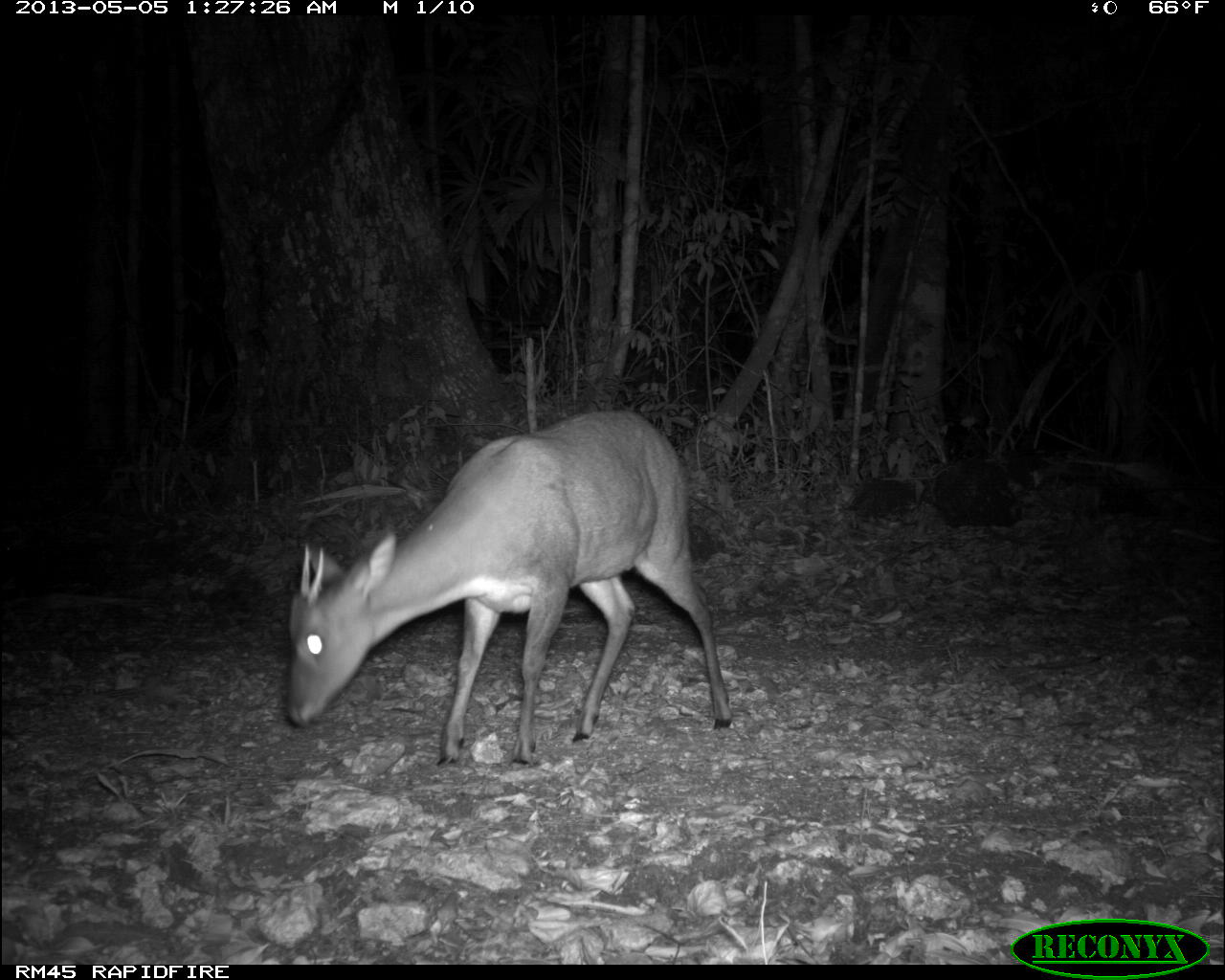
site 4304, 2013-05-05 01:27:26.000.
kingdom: Animalia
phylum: Chordata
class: Mammalia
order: Artiodactyla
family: Cervidae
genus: Mazama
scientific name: Mazama temama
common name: central american red brocket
Mazama temama (central american red brocket), count 1, sex male.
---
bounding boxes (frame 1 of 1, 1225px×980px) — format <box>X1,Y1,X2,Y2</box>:
mazama temama: <box>285,407,732,764</box>